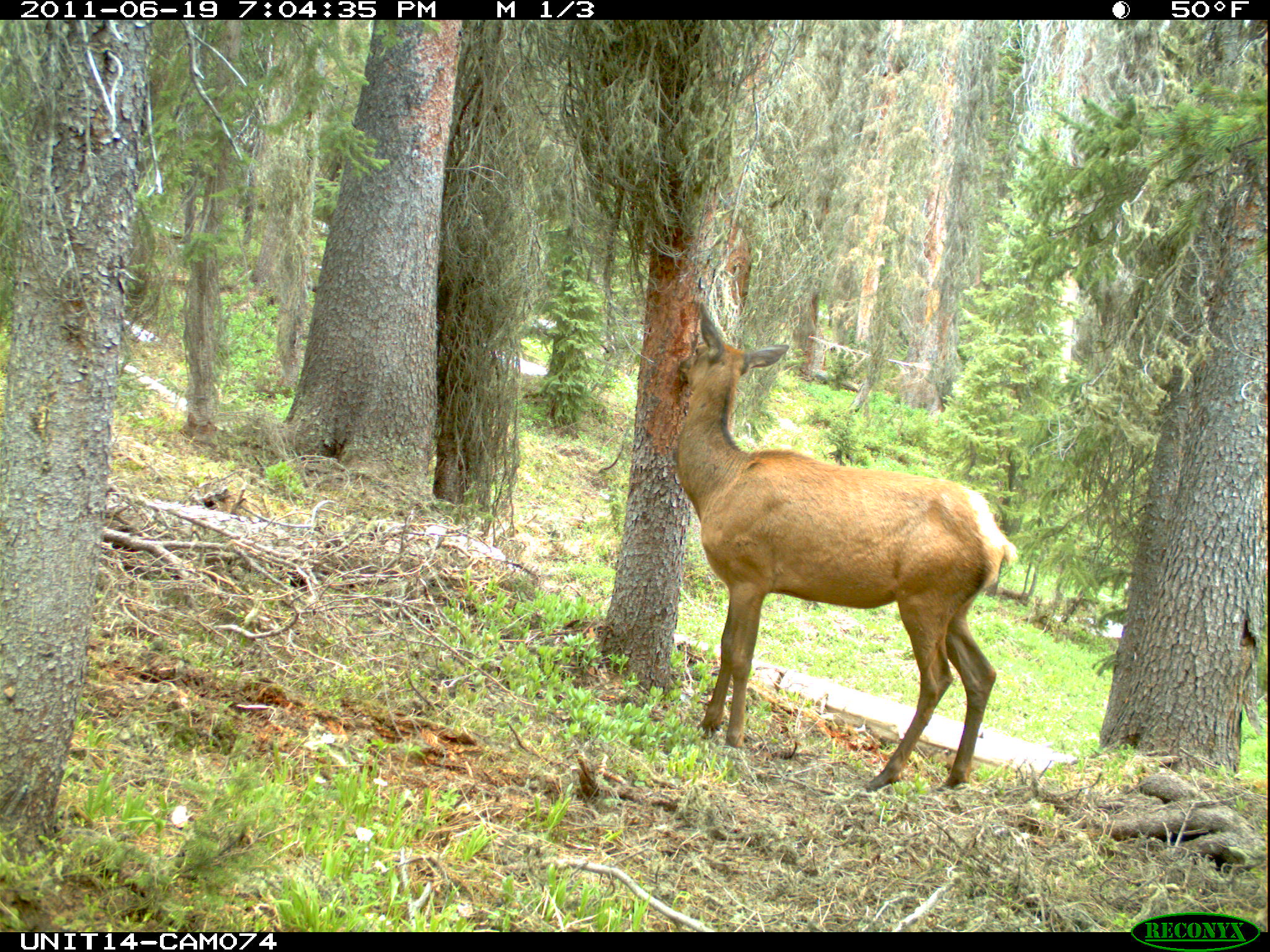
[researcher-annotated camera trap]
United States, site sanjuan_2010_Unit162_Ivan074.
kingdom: Animalia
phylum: Chordata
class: Mammalia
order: Artiodactyla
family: Cervidae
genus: Cervus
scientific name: Cervus elaphus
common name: red deer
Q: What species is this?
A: Cervus elaphus (red deer).